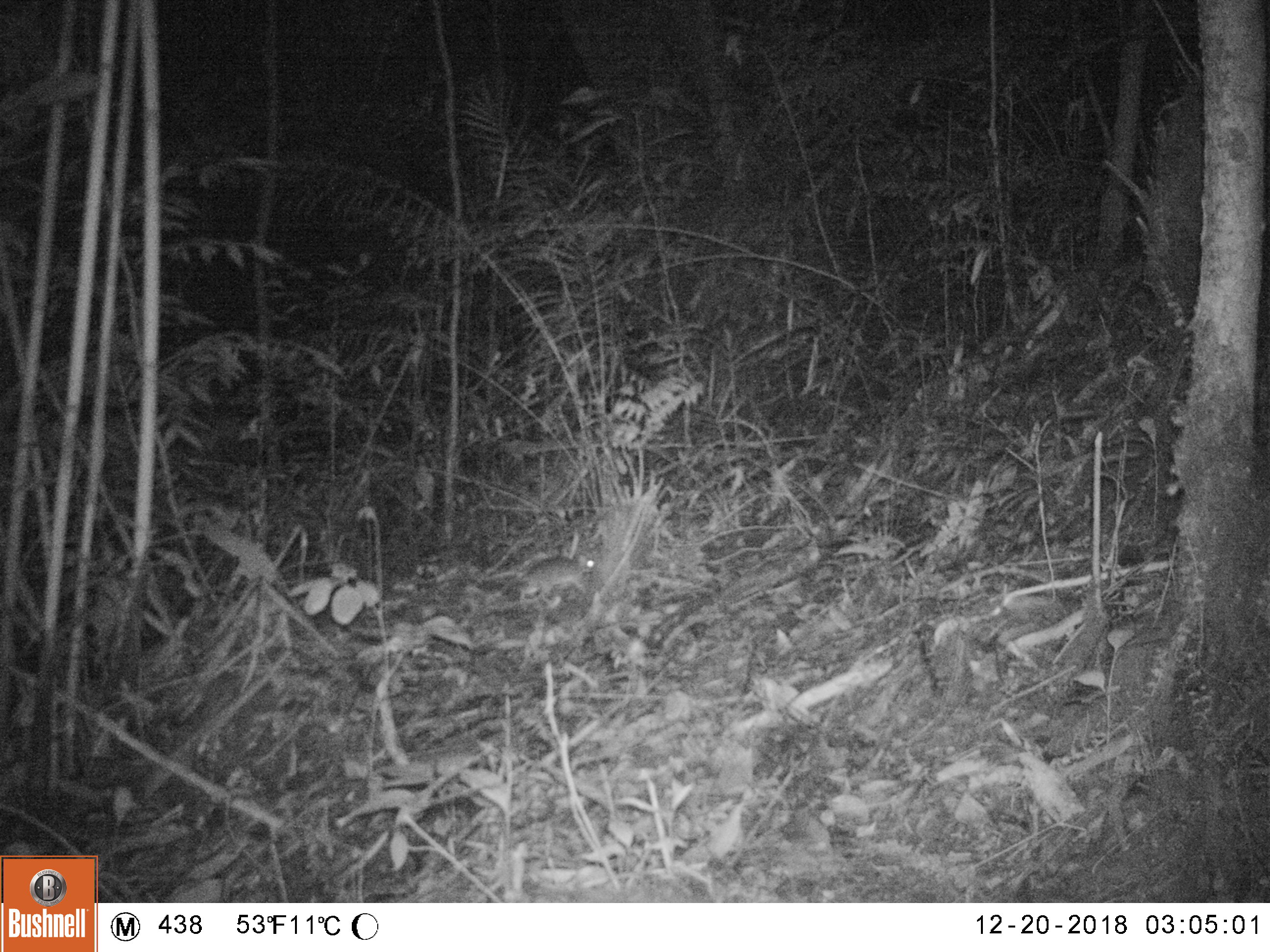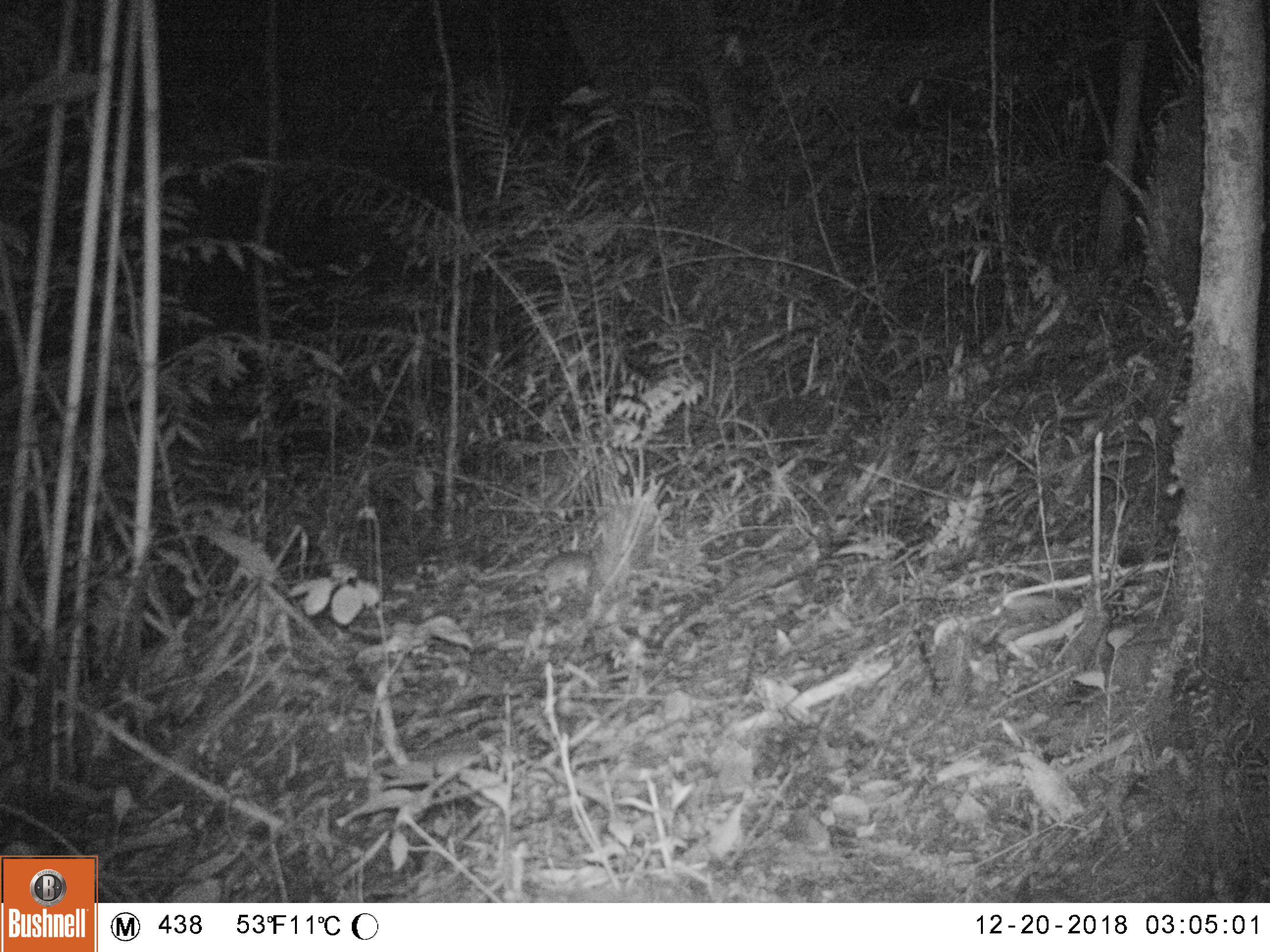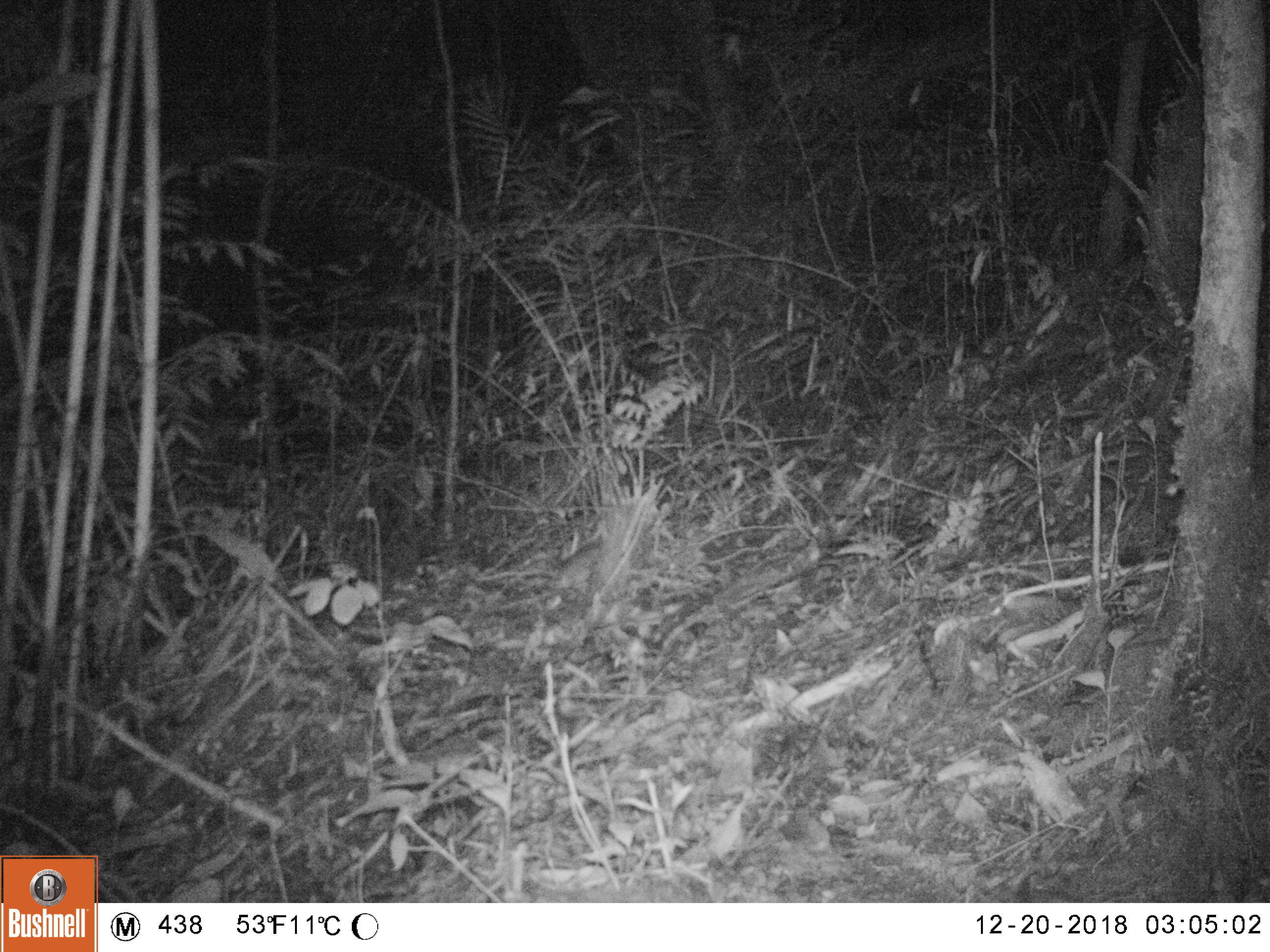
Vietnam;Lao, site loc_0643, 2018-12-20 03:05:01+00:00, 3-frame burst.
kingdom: Animalia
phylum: Chordata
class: Mammalia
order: Rodentia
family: Muridae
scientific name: Muridae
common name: old-world mice and rats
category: unidentified murid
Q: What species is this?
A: Unidentified murid (old-world mice and rats) (Muridae).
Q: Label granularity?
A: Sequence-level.